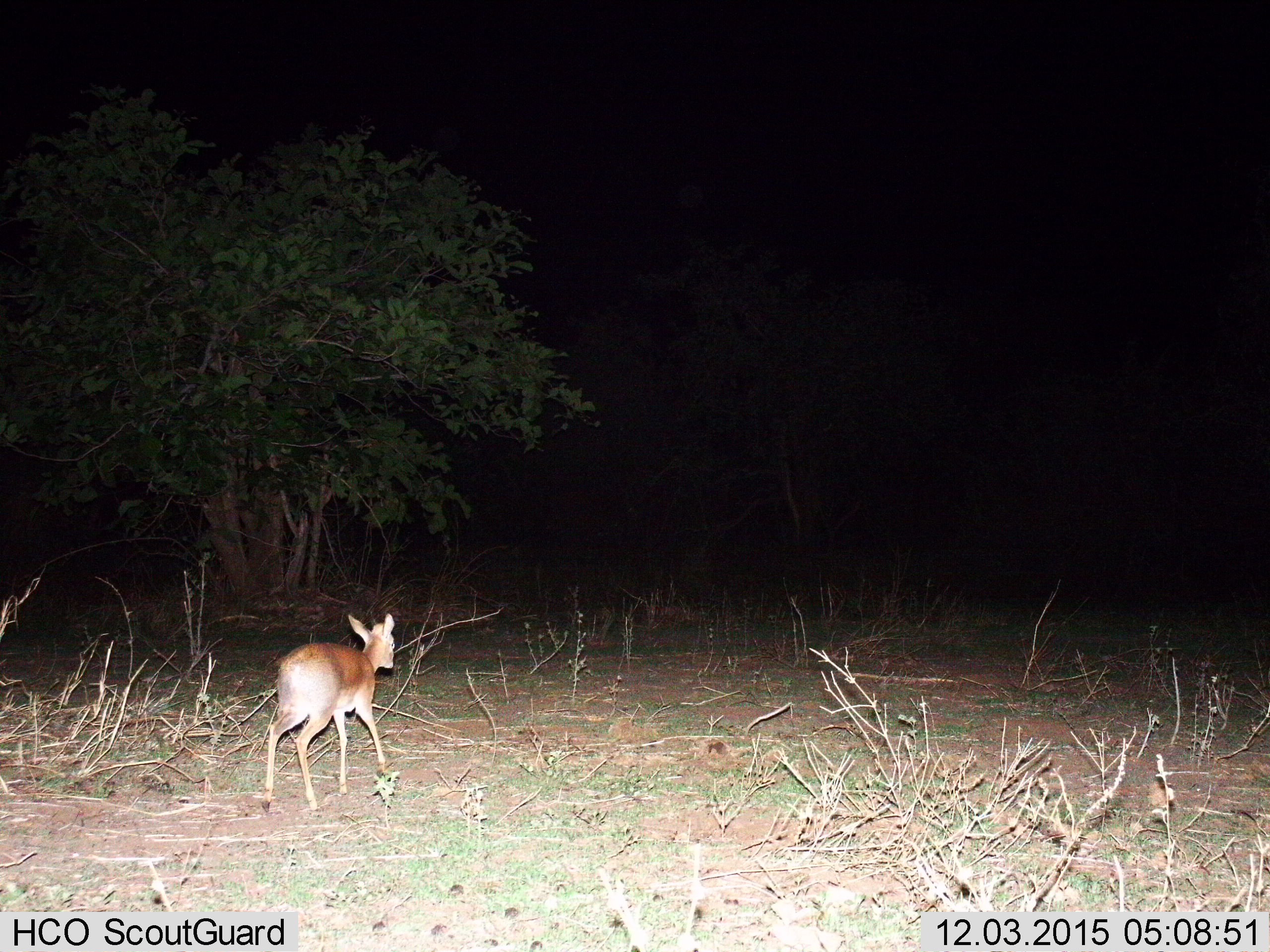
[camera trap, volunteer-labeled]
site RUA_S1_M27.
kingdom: Animalia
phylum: Chordata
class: Mammalia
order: Artiodactyla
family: Bovidae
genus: Madoqua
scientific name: Madoqua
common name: dik-dik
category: dikdik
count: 1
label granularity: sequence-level